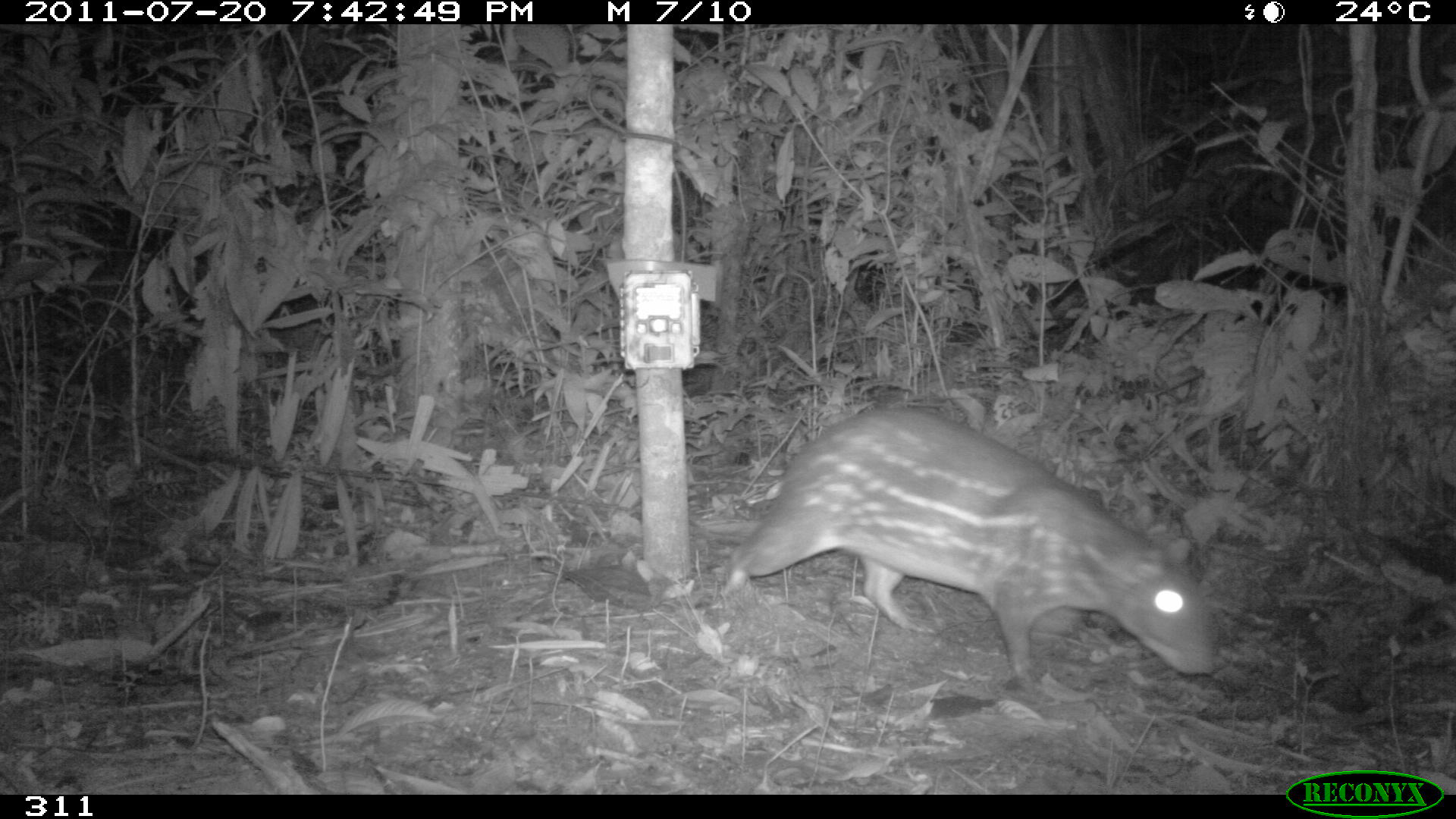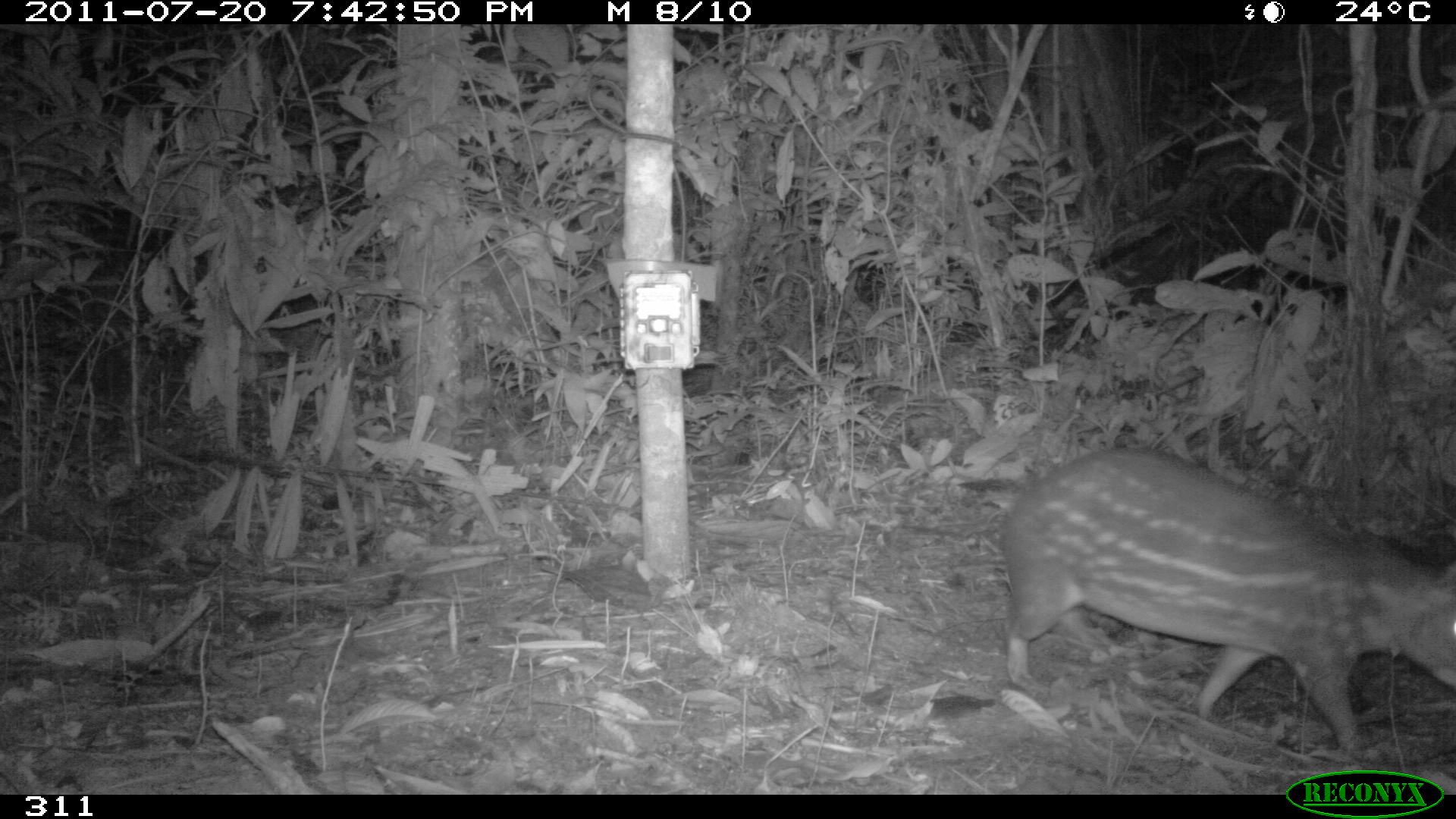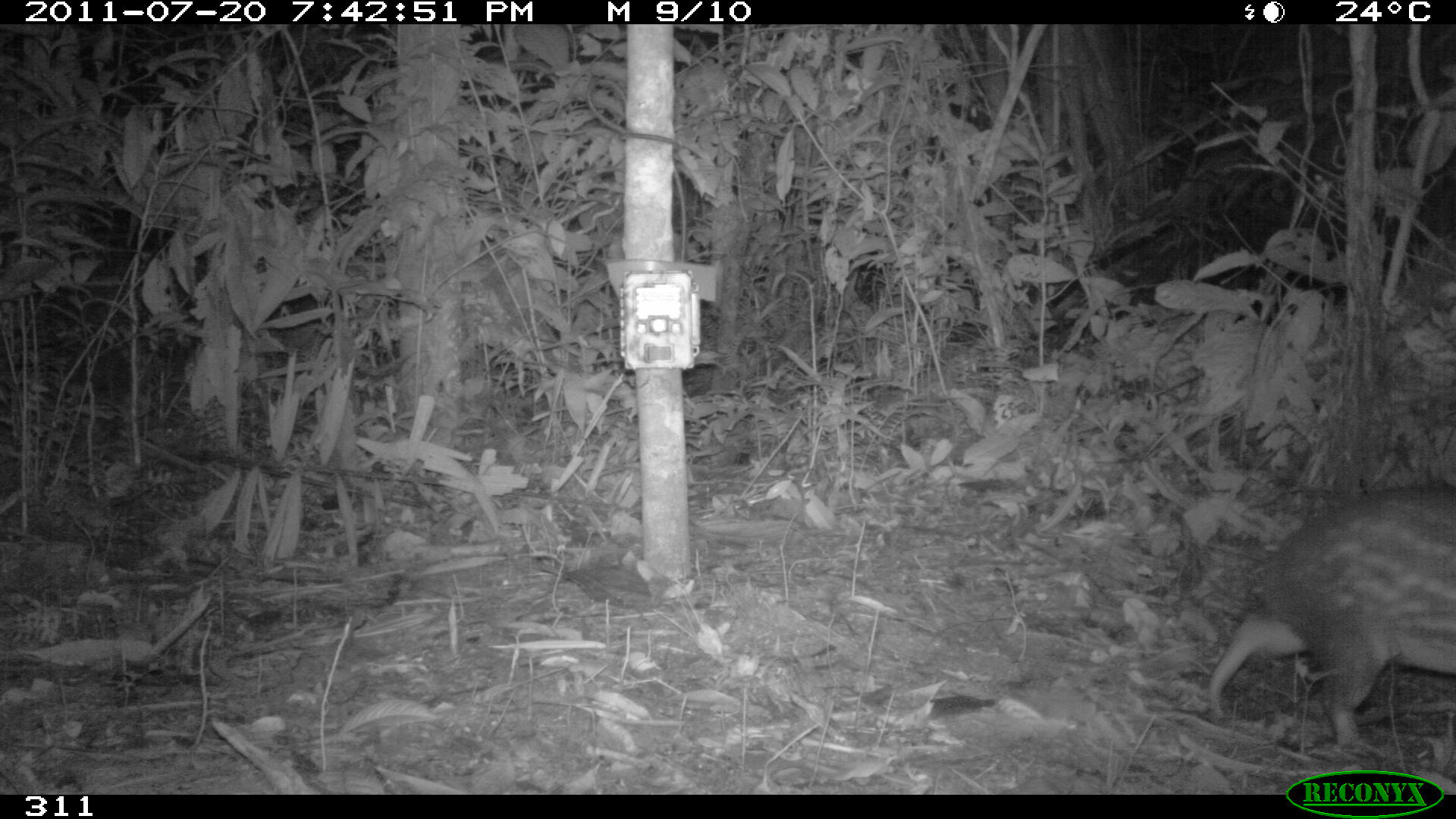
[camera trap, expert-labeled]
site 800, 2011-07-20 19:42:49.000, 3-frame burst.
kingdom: Animalia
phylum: Chordata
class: Mammalia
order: Rodentia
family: Cuniculidae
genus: Cuniculus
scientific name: Cuniculus paca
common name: spotted paca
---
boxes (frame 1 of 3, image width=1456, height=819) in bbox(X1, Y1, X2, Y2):
cuniculus paca: bbox(724, 410, 1217, 692)